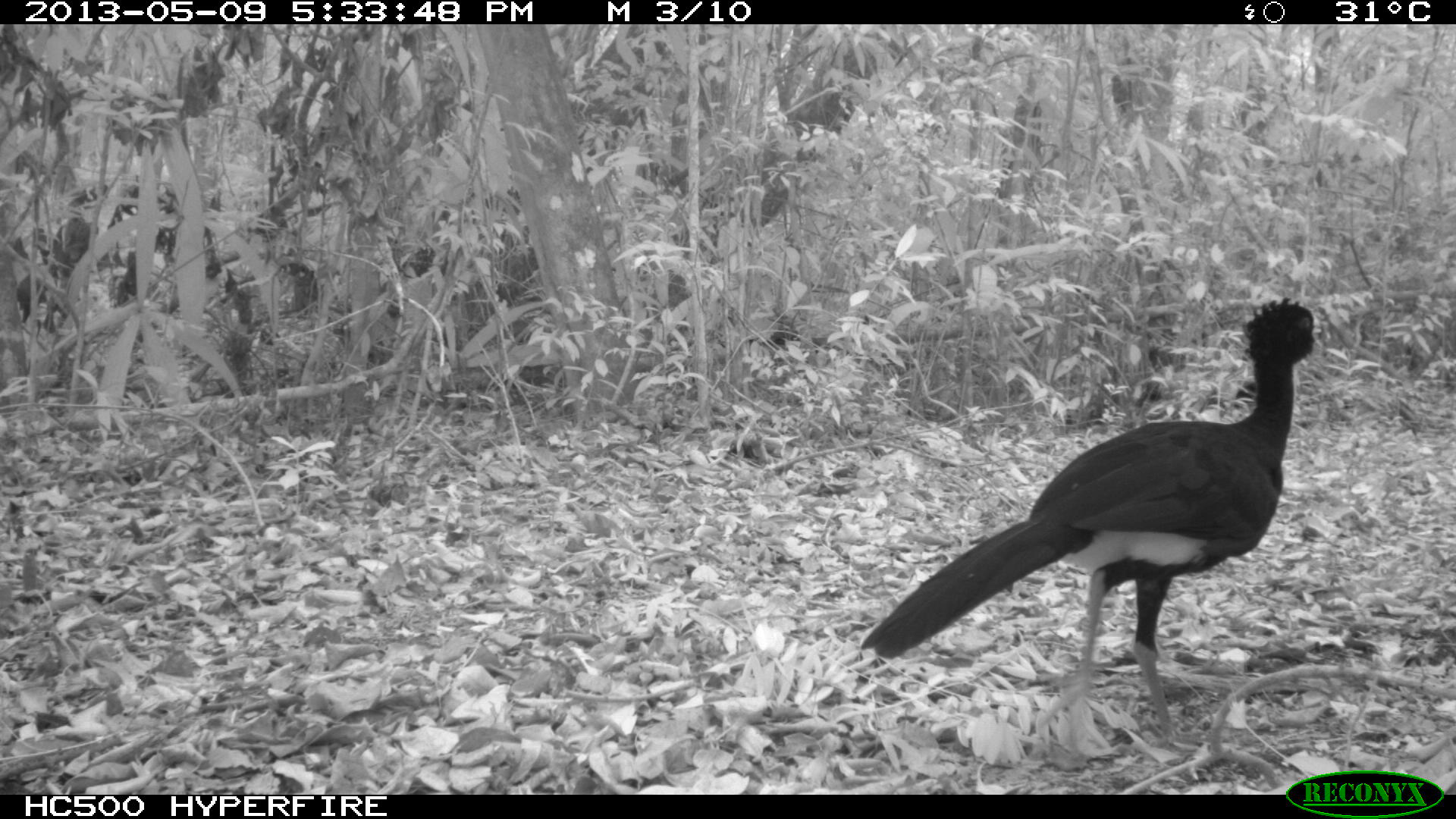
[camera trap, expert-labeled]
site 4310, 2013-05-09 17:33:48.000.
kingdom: Animalia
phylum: Chordata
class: Aves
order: Galliformes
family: Cracidae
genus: Crax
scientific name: Crax rubra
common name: great curassow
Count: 1.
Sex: male.